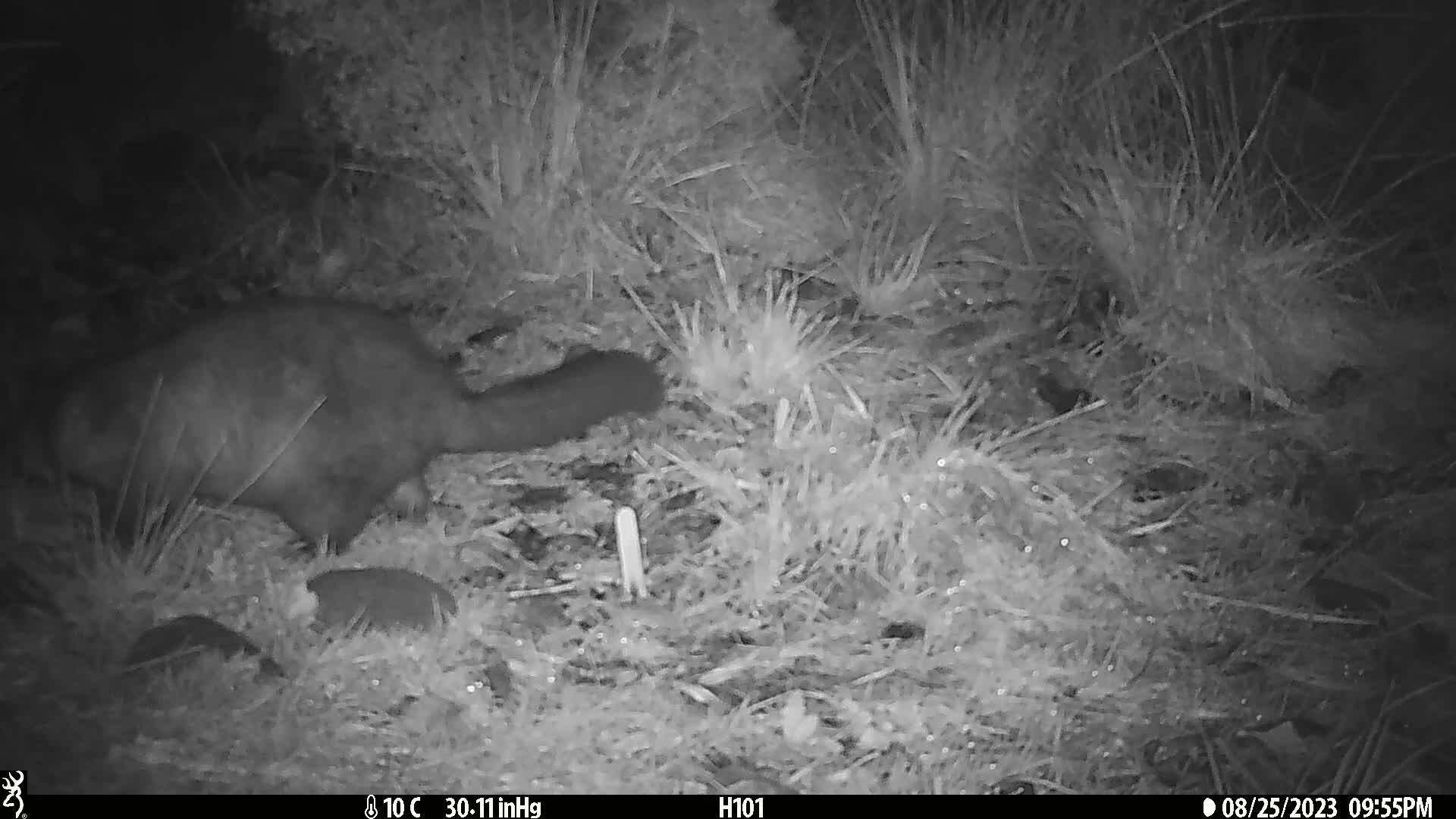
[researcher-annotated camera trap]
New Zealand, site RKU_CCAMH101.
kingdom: Animalia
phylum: Chordata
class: Mammalia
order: Diprotodontia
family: Phalangeridae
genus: Trichosurus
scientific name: Trichosurus vulpecula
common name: common brushtail possum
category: possum